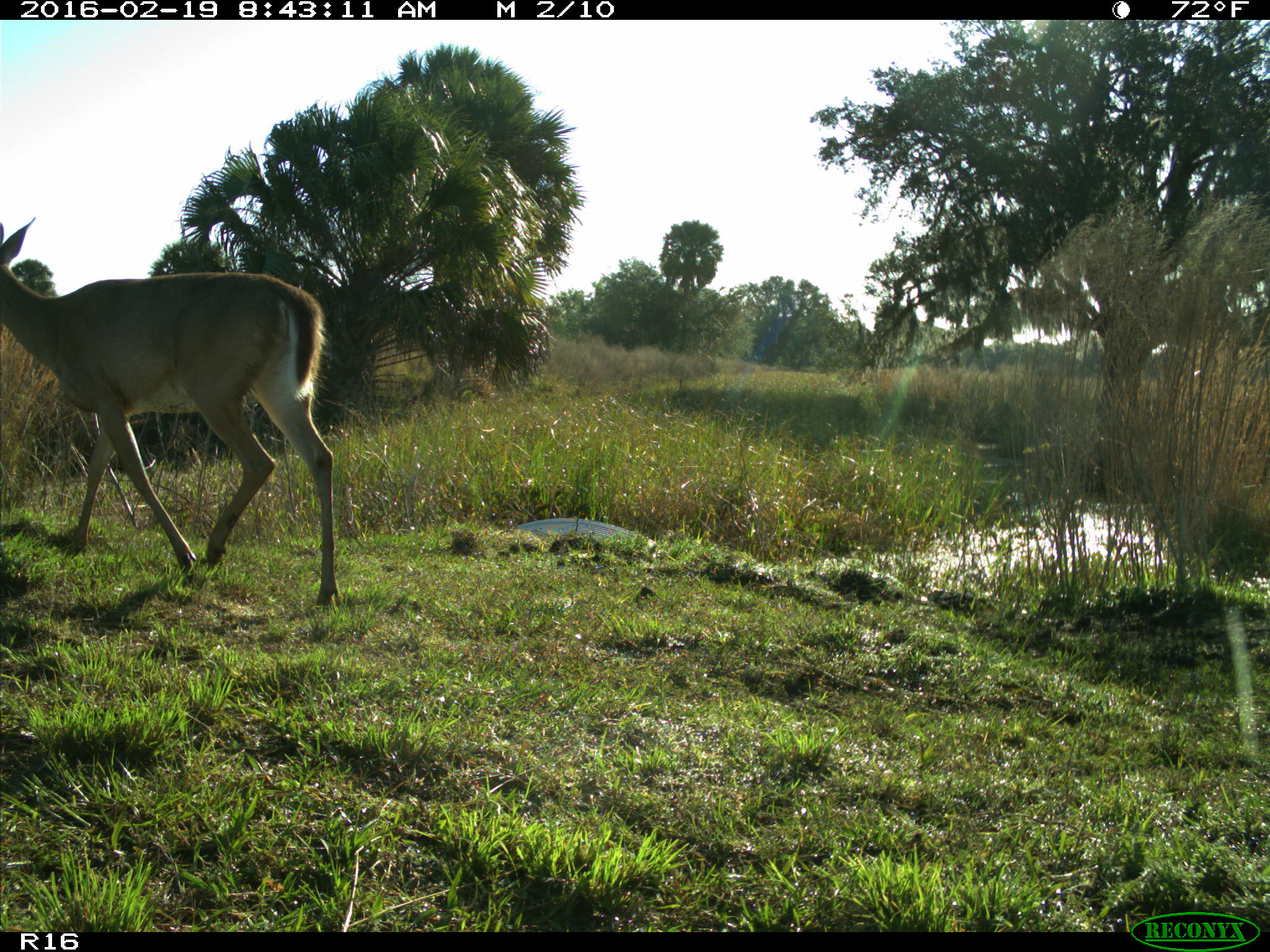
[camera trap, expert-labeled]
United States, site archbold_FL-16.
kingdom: Animalia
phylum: Chordata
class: Mammalia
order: Artiodactyla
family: Cervidae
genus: Odocoileus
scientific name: Odocoileus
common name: deer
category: unidentified deer